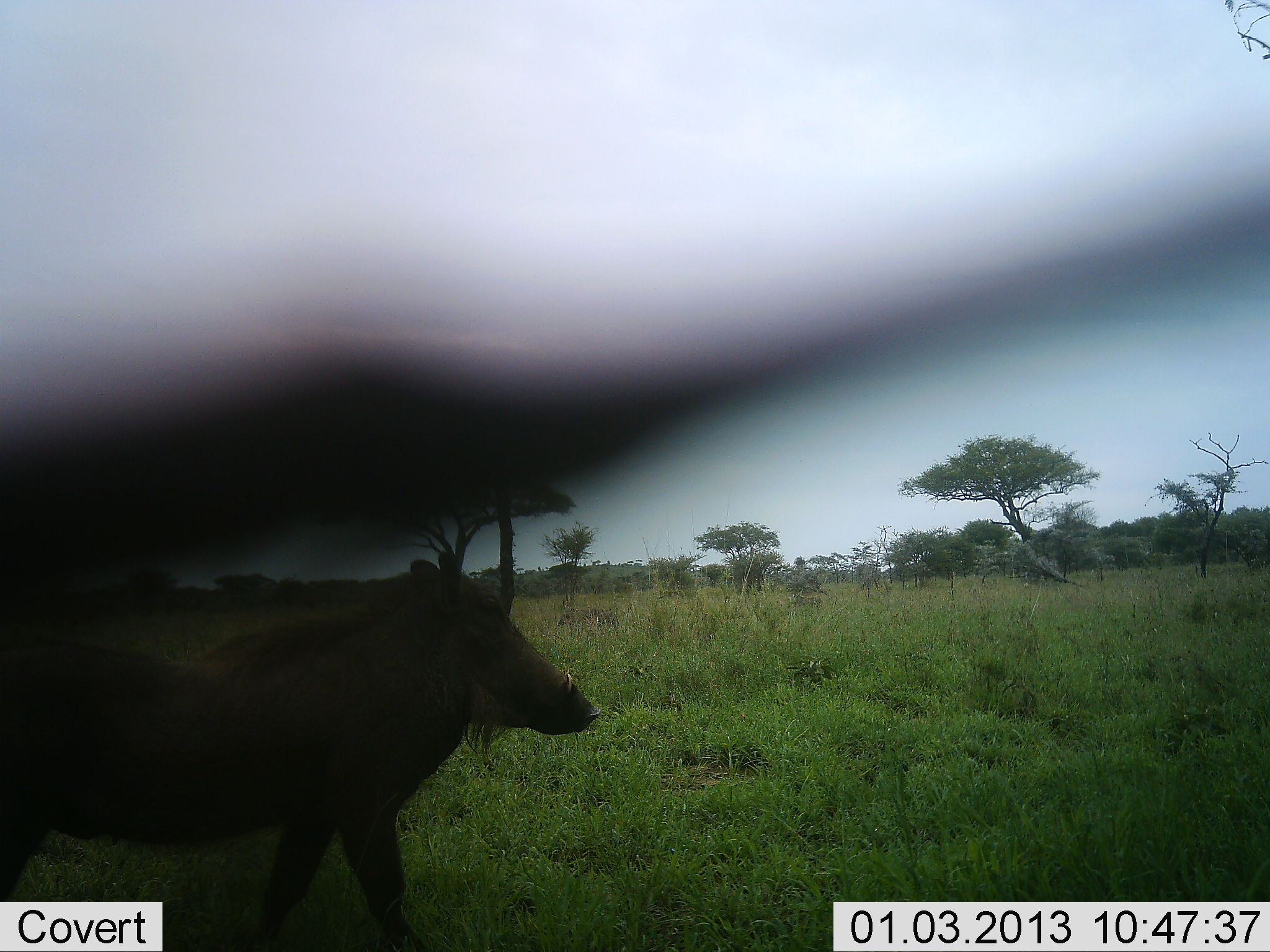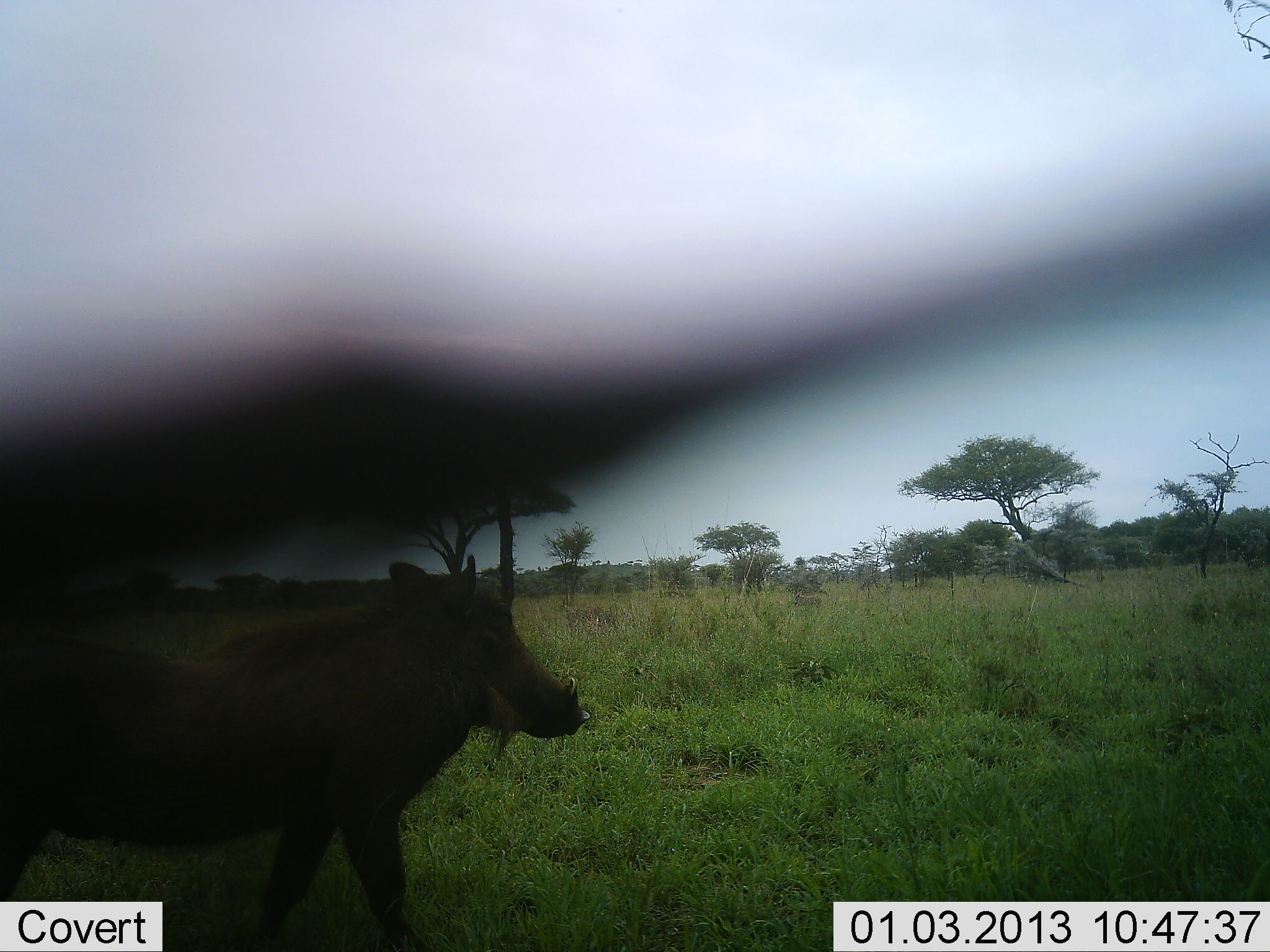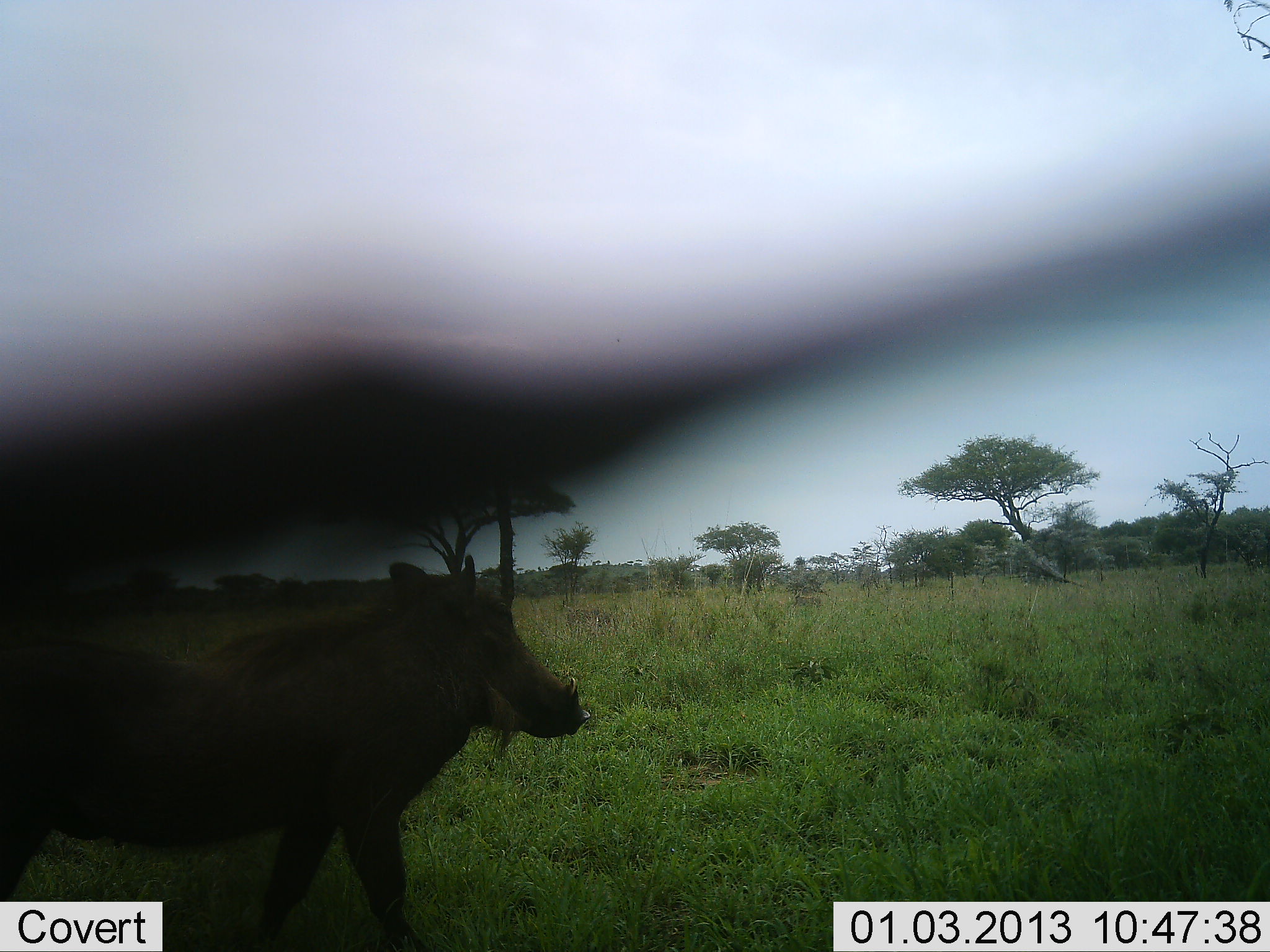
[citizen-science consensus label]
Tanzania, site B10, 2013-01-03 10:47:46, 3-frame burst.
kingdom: Animalia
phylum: Chordata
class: Mammalia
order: Artiodactyla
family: Suidae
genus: Phacochoerus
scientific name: Phacochoerus africanus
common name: warthog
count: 1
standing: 100%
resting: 0%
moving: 0%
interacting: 0%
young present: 0%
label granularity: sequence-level